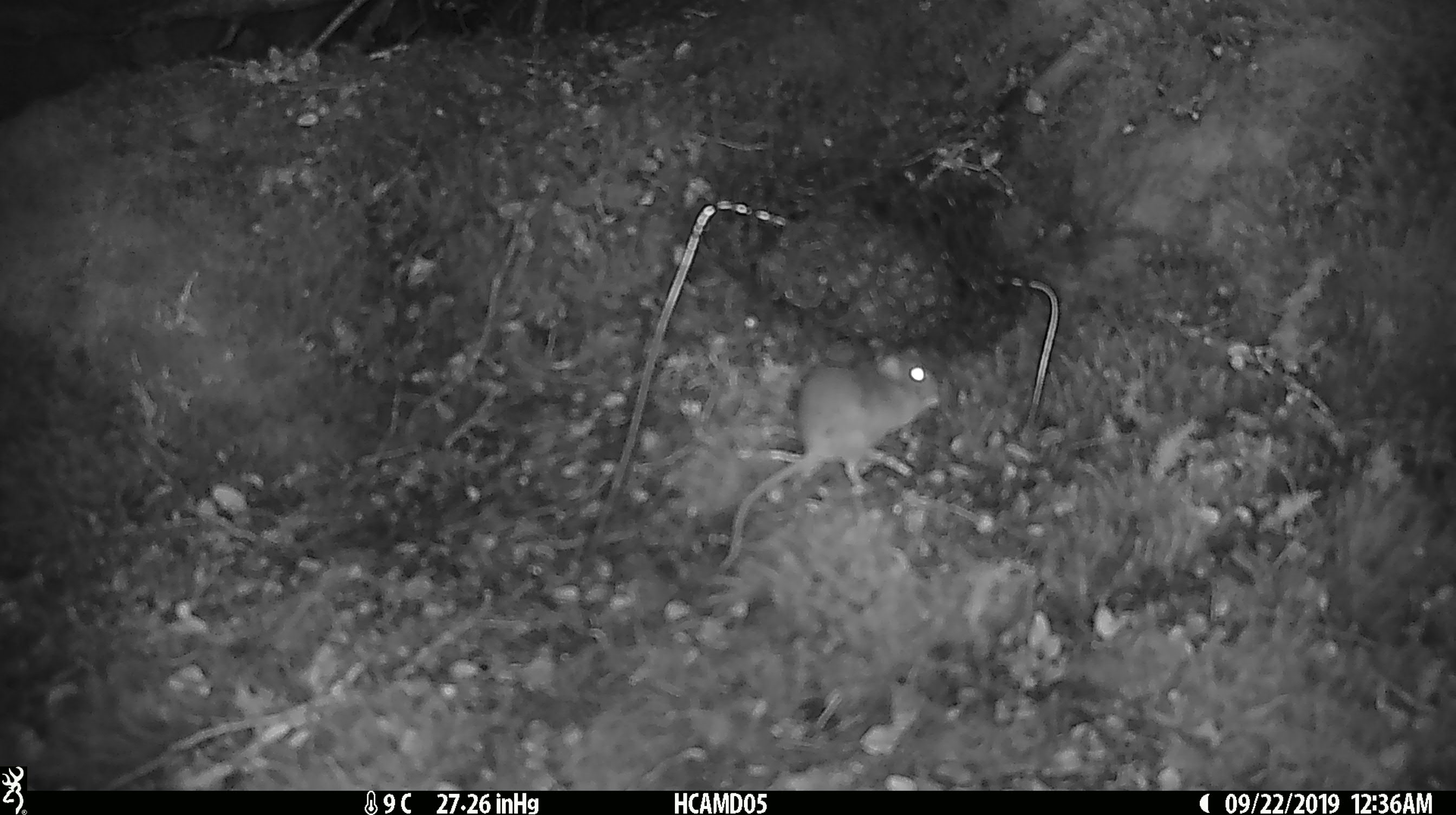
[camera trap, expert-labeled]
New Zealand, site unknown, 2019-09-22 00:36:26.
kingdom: Animalia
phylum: Chordata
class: Mammalia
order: Rodentia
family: Muridae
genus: Mus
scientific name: Mus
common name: mouse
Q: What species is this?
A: Mouse (Mus).